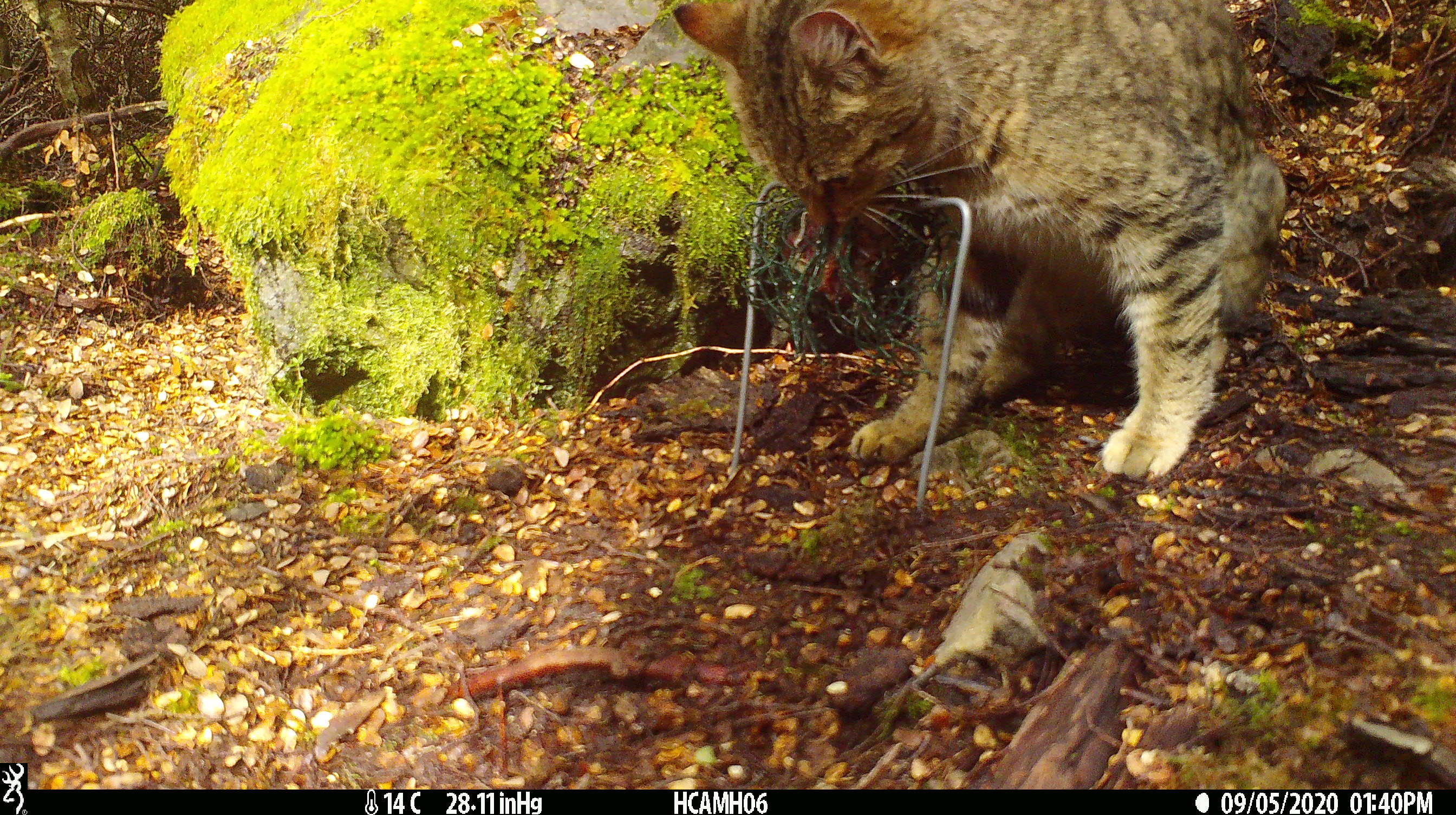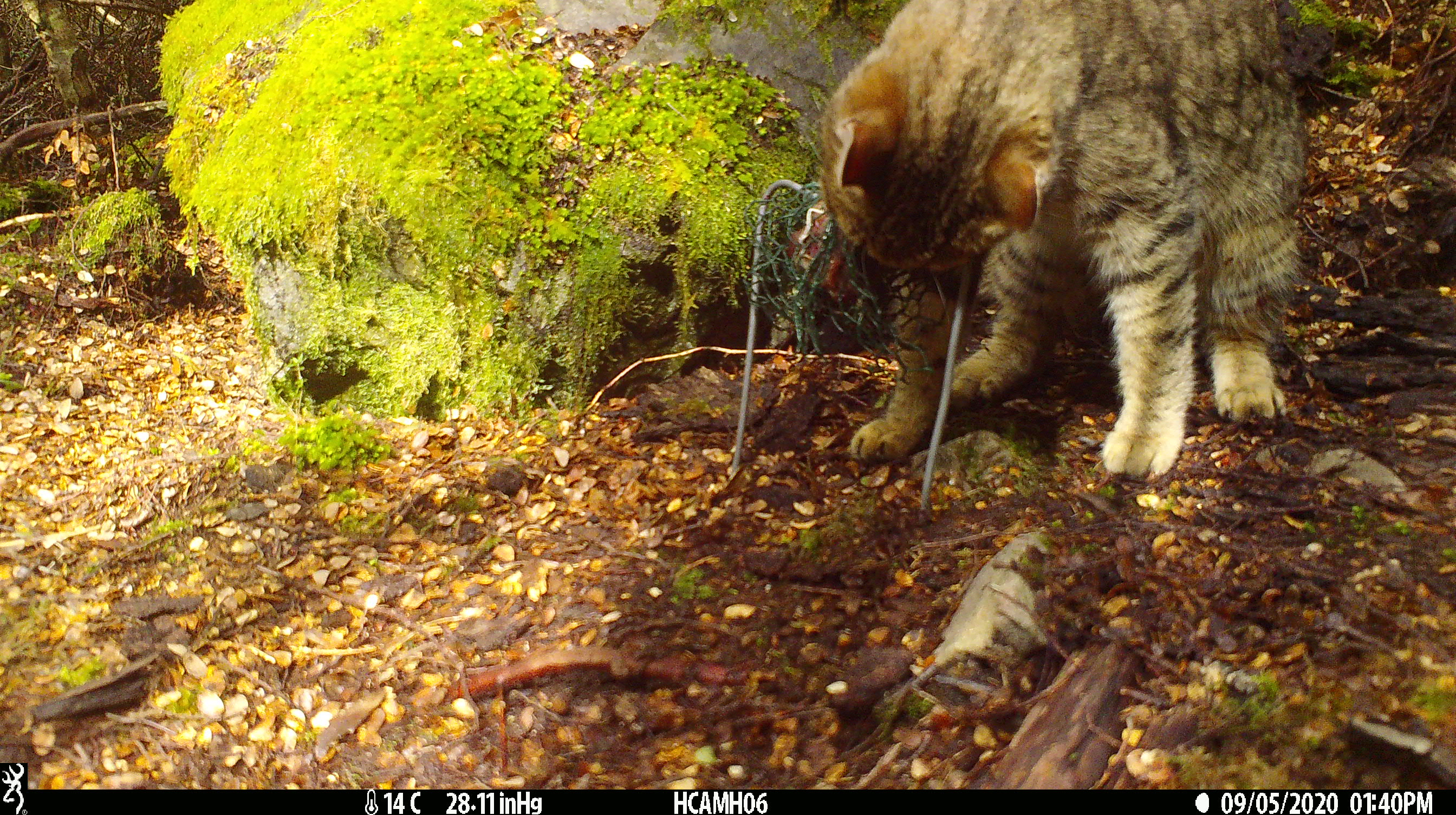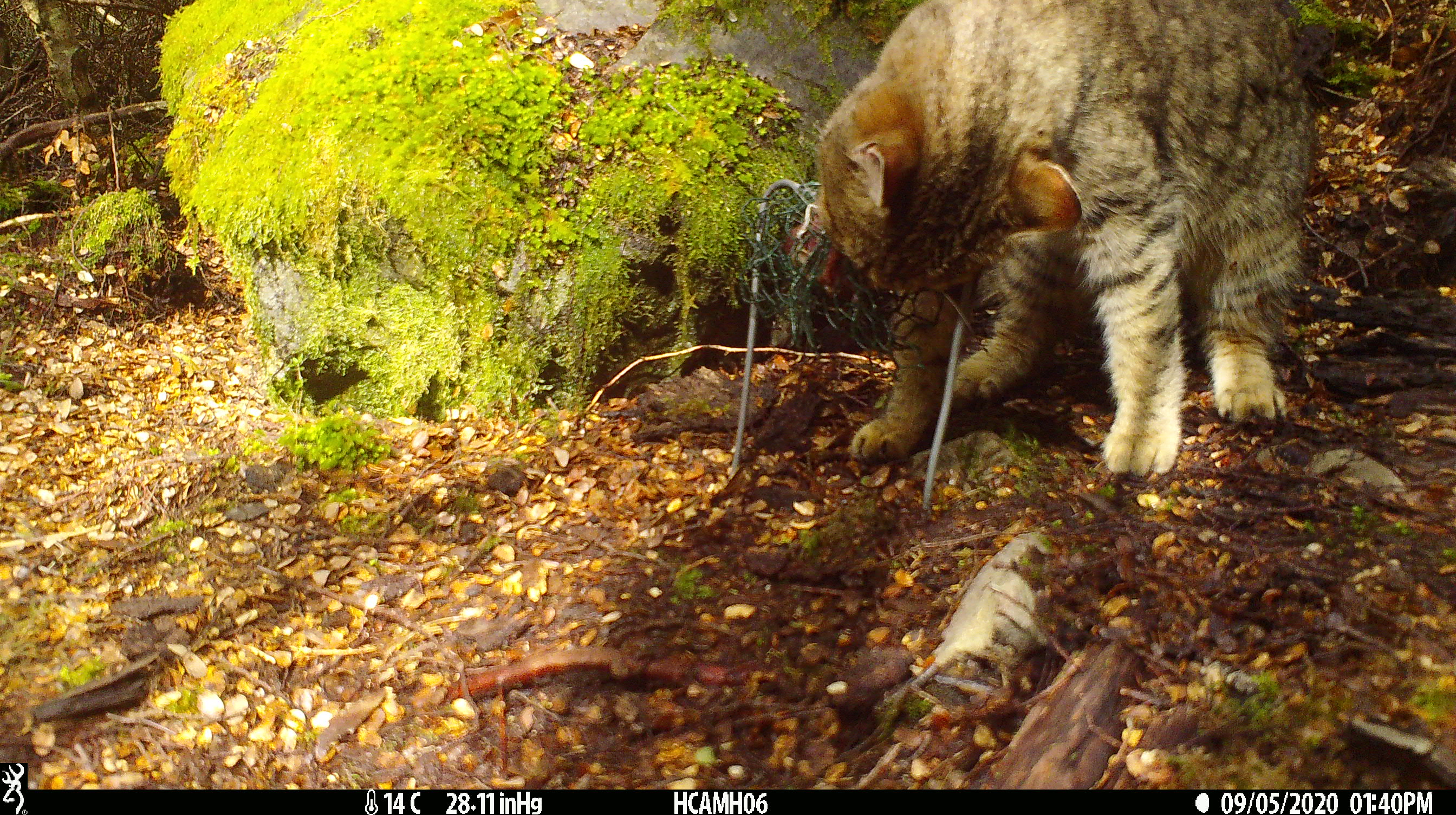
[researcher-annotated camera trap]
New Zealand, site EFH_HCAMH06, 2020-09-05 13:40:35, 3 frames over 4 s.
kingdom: Animalia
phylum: Chordata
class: Mammalia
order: Carnivora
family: Felidae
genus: Felis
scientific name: Felis catus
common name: domestic cat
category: cat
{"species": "cat (domestic cat) (Felis catus)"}